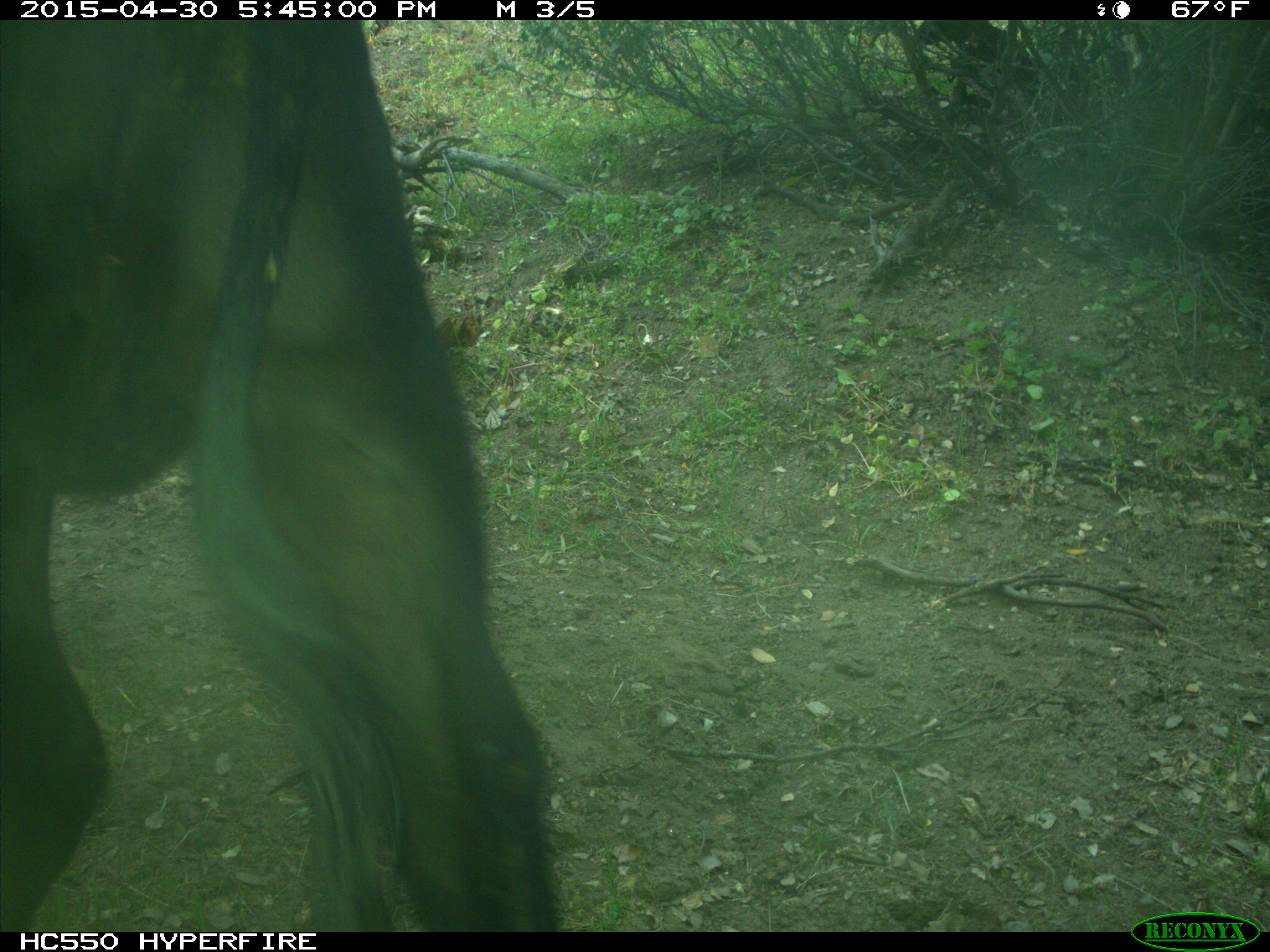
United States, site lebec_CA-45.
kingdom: Animalia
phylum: Chordata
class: Mammalia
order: Artiodactyla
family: Bovidae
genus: Bos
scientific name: Bos taurus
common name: domestic cow